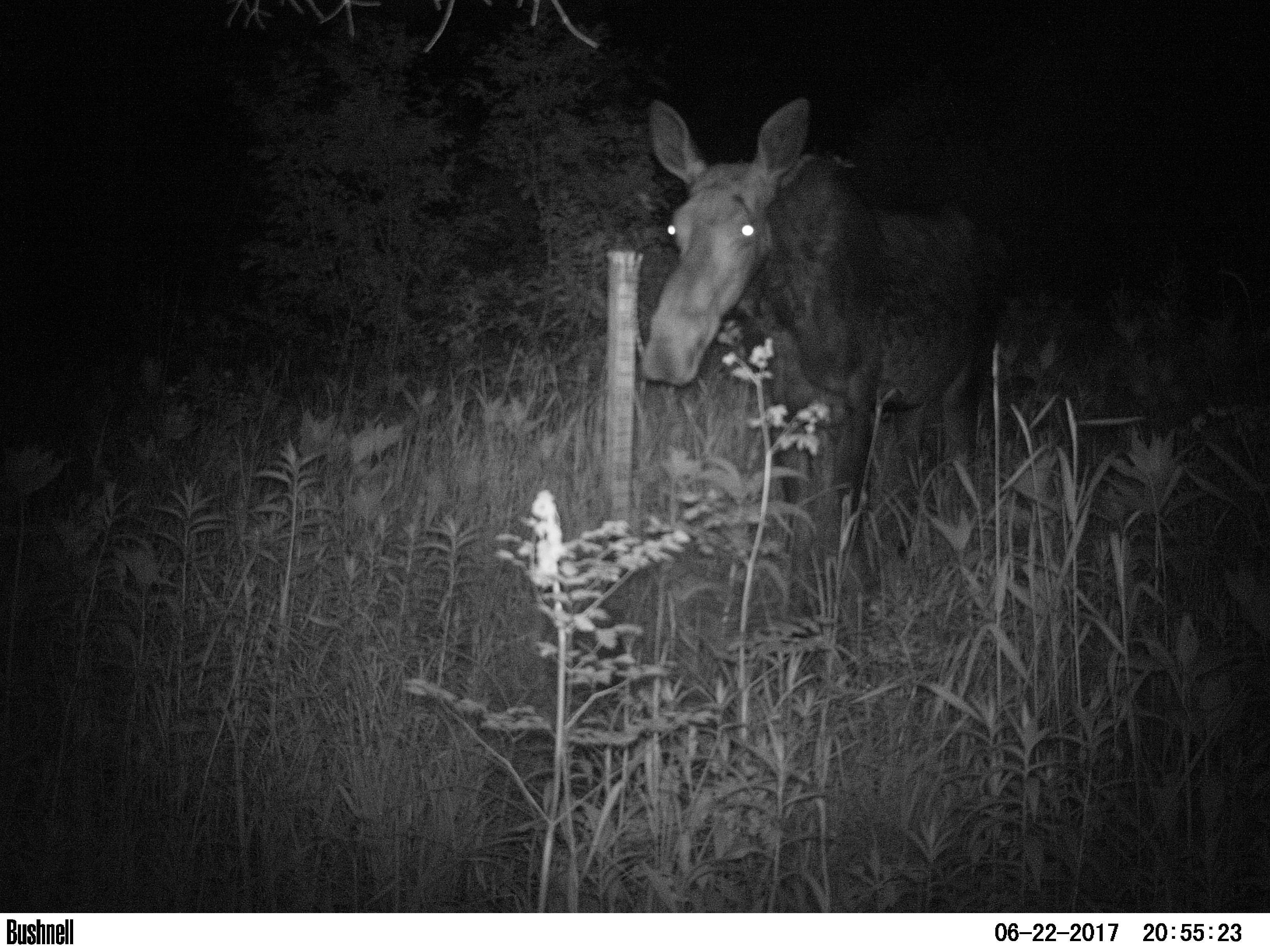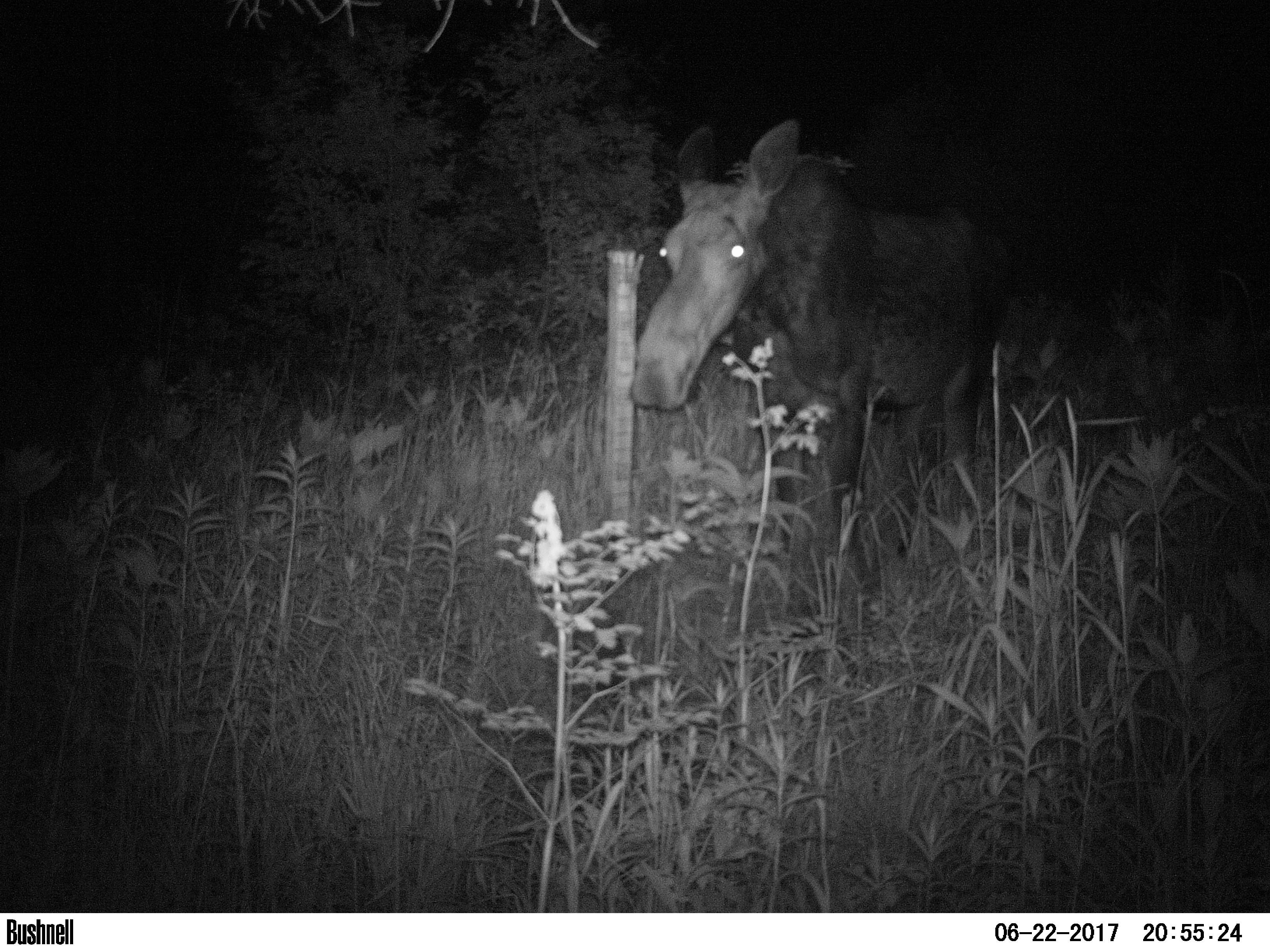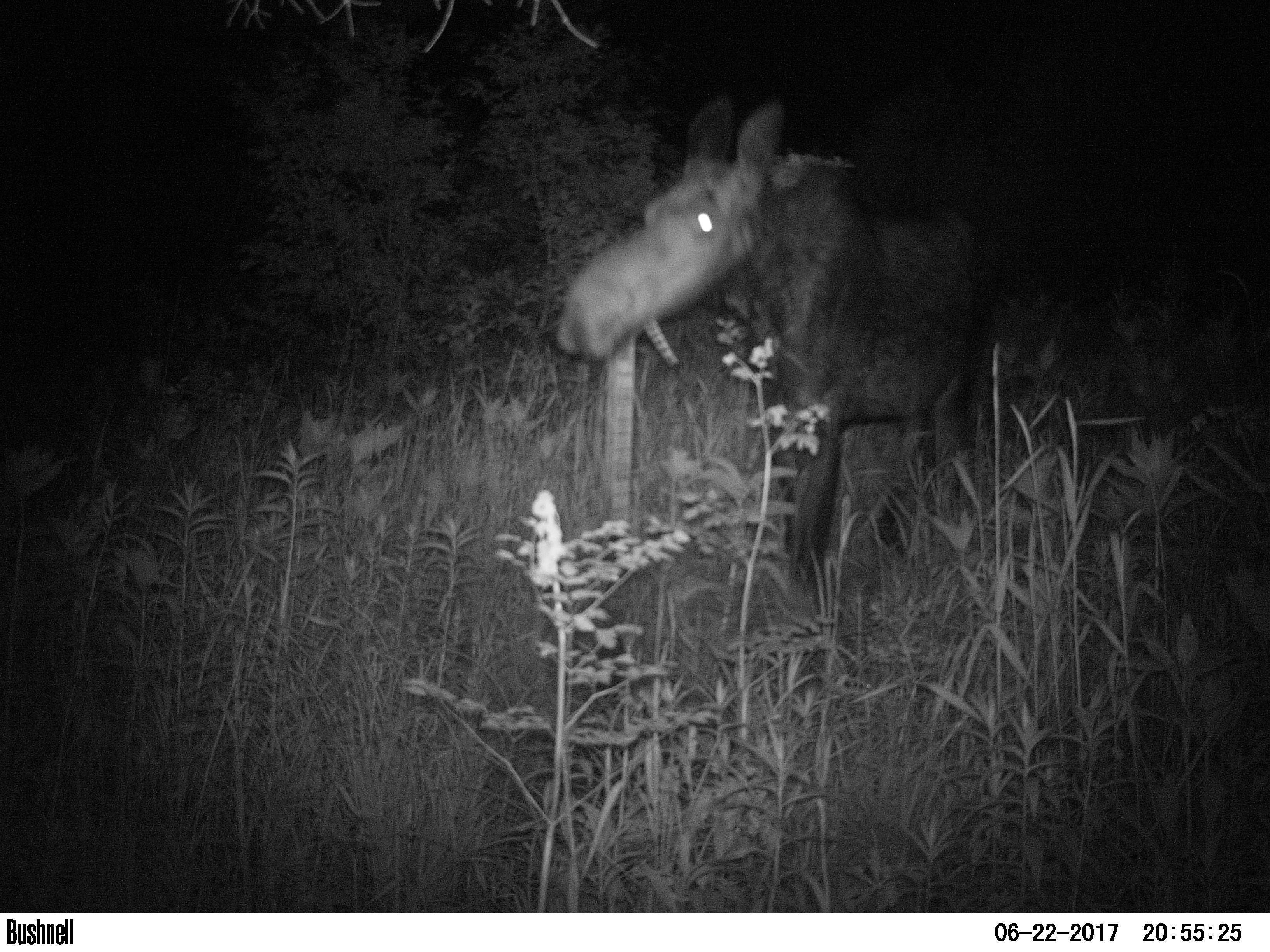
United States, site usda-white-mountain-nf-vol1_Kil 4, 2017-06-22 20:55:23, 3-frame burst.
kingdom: Animalia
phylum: Chordata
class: Mammalia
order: Artiodactyla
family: Cervidae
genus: Alces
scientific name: Alces alces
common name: moose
Moose (Alces alces).